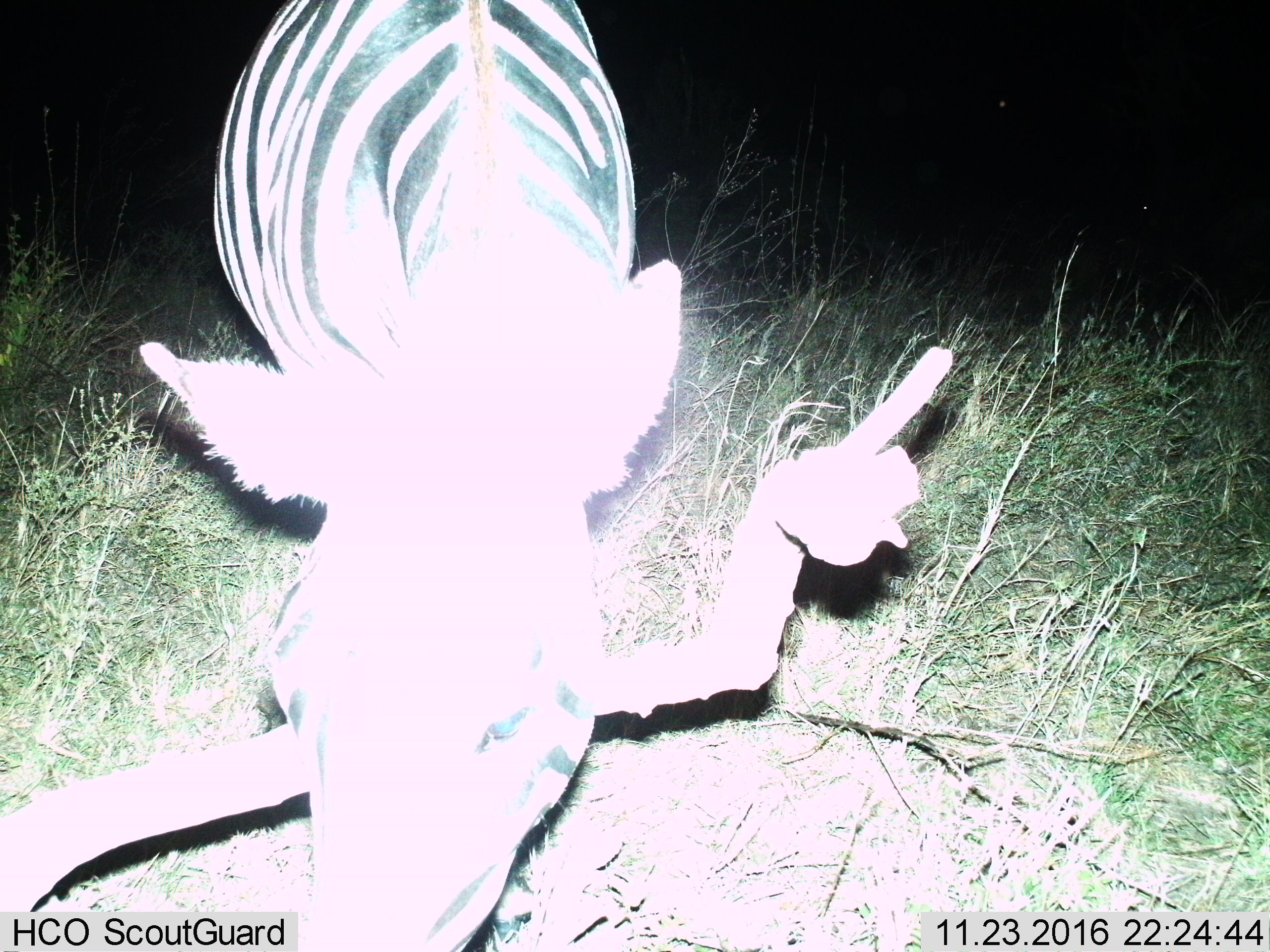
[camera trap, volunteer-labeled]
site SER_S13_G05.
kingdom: Animalia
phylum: Chordata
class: Mammalia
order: Perissodactyla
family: Equidae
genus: Equus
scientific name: Equus quagga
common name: plains zebra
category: zebraplains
Zebraplains (plains zebra) (Equus quagga), count 1. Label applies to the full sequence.